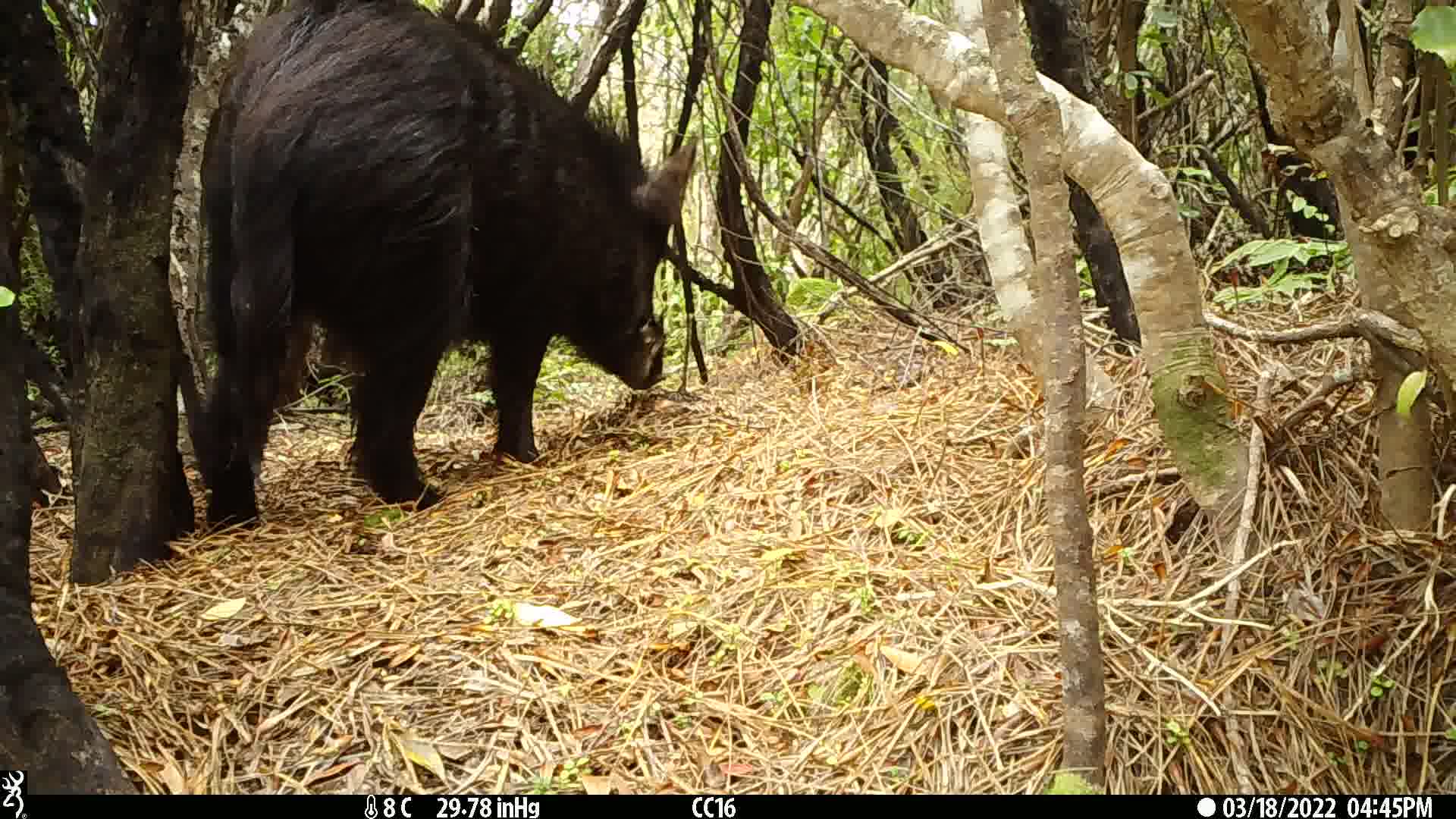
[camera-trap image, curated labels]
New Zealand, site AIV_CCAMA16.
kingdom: Animalia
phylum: Chordata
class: Mammalia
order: Artiodactyla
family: Suidae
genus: Sus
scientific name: Sus scrofa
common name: pig